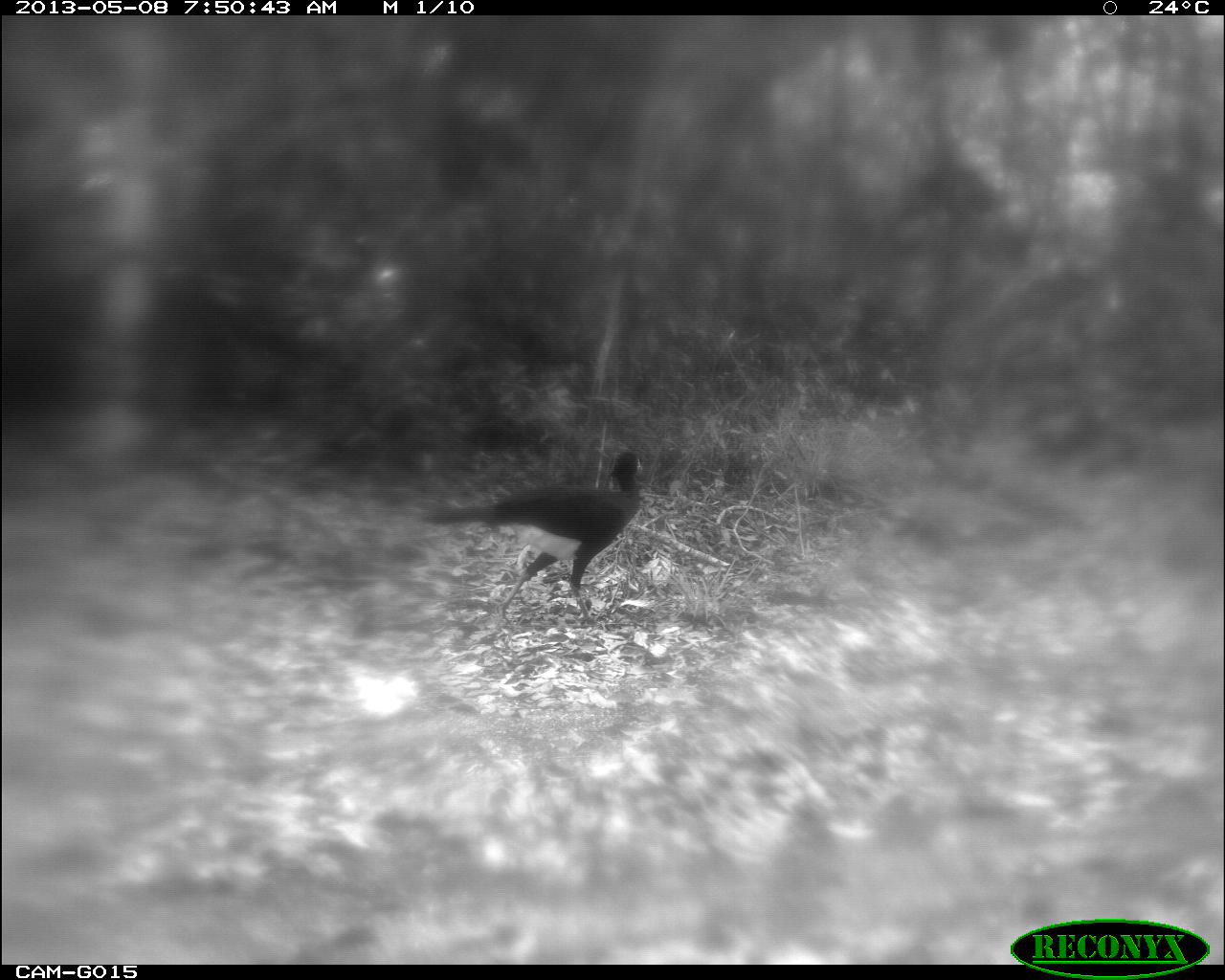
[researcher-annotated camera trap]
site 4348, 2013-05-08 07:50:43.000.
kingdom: Animalia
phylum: Chordata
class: Aves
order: Galliformes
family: Cracidae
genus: Crax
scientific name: Crax rubra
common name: great curassow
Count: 1.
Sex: male.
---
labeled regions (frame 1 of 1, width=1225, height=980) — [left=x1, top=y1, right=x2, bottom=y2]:
crax rubra: [left=415, top=450, right=643, bottom=633]